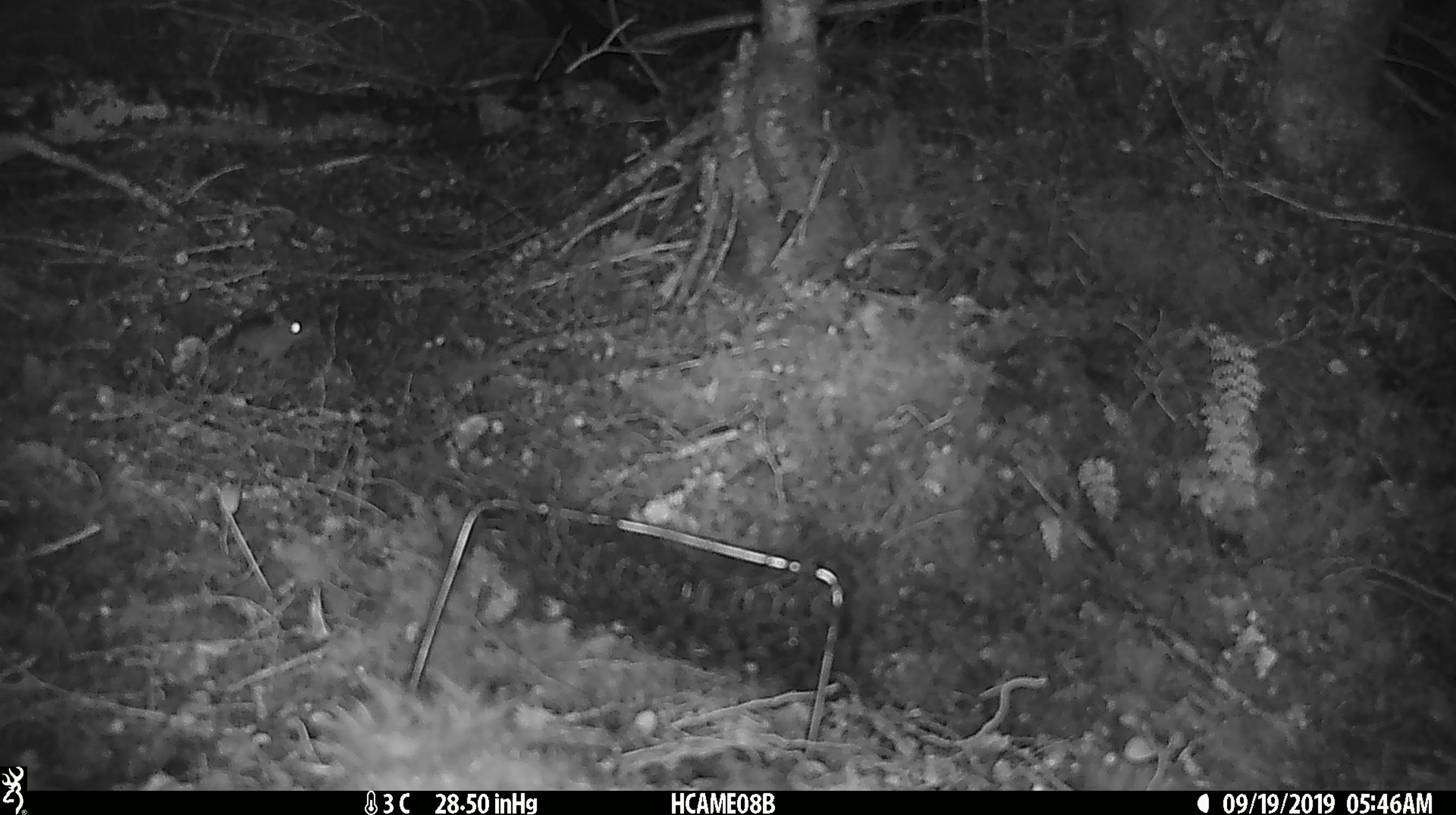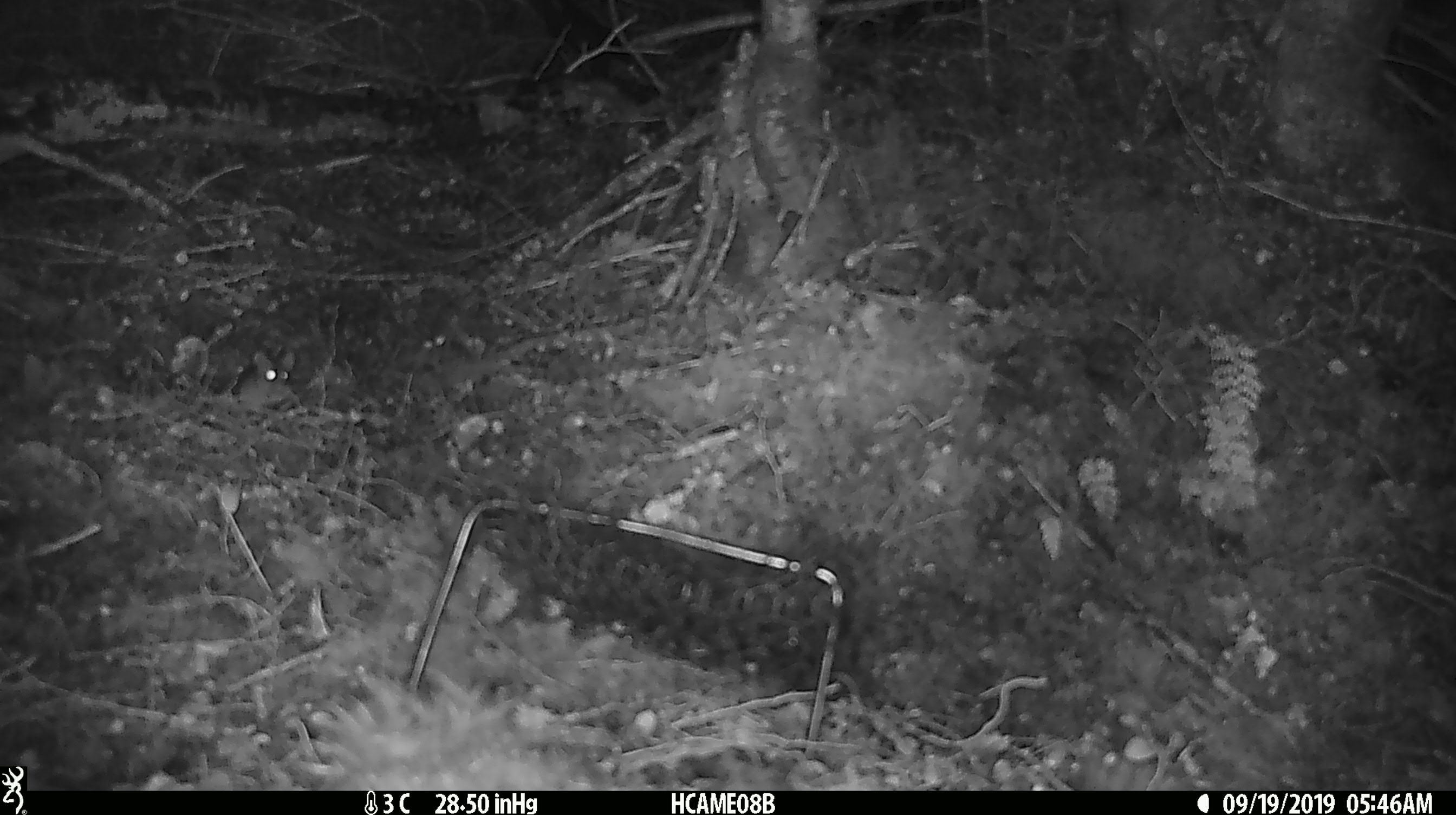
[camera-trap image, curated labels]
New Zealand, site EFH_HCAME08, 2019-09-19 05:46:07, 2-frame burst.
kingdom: Animalia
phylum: Chordata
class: Mammalia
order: Rodentia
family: Muridae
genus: Mus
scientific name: Mus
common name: mouse